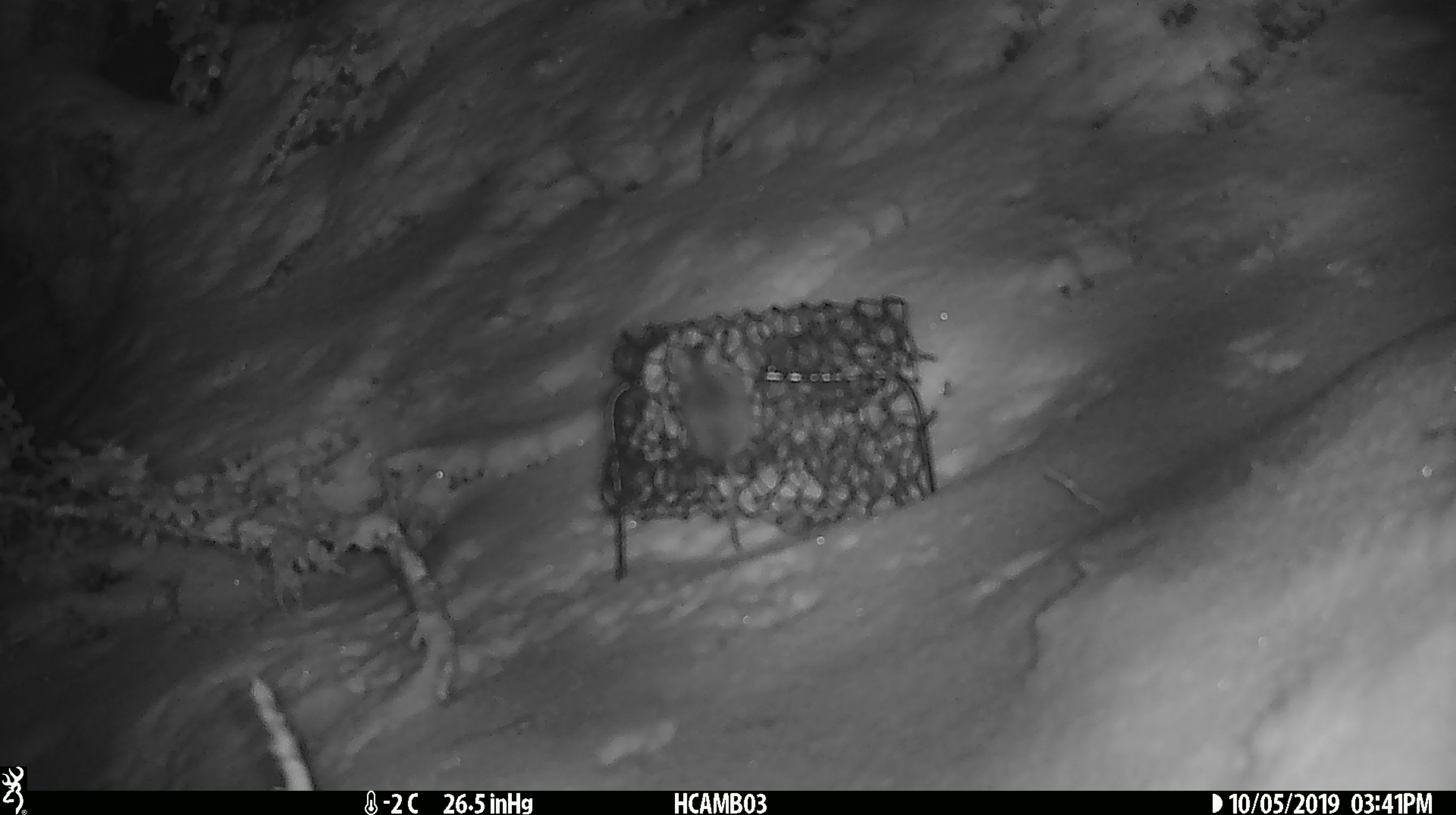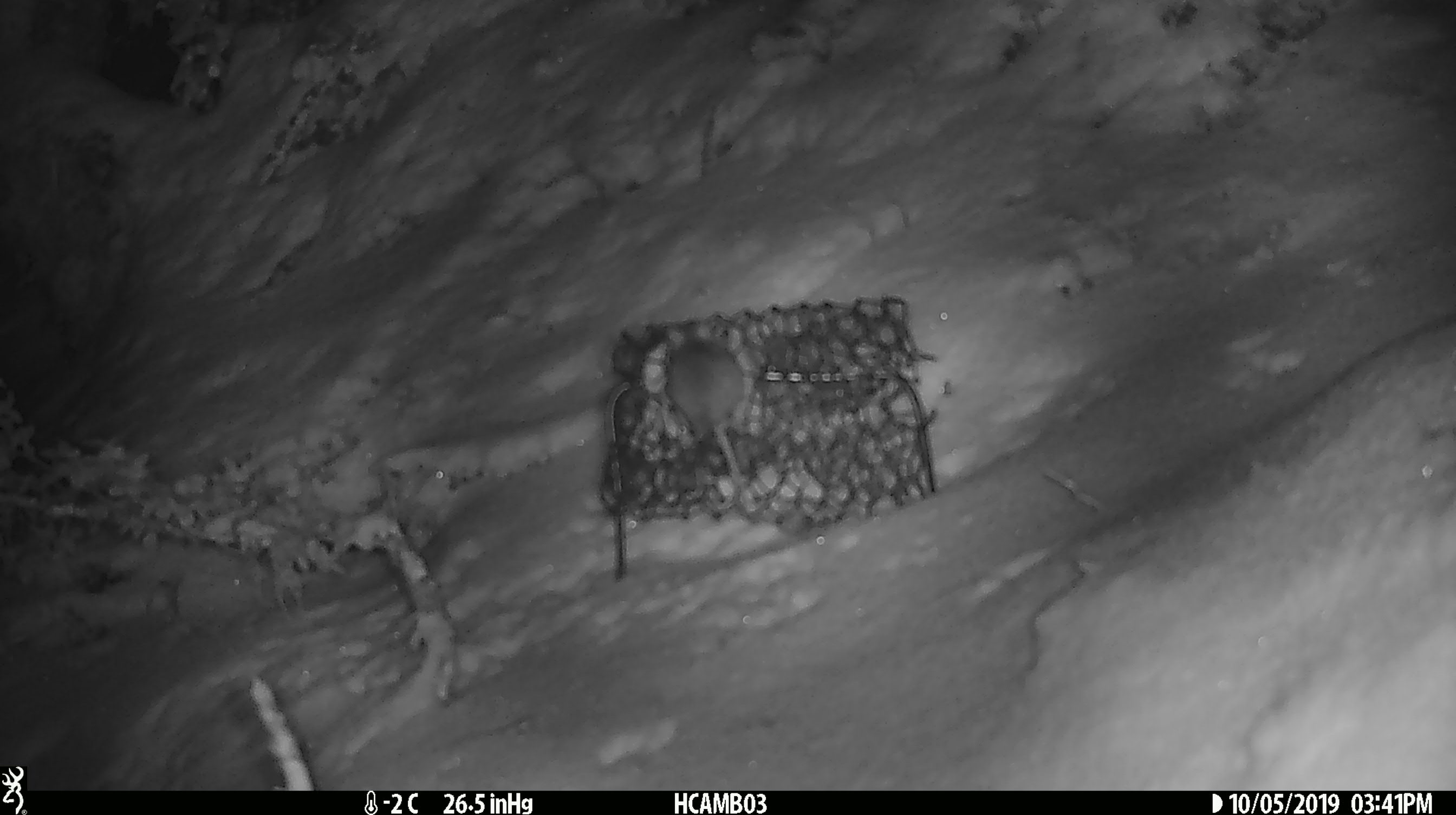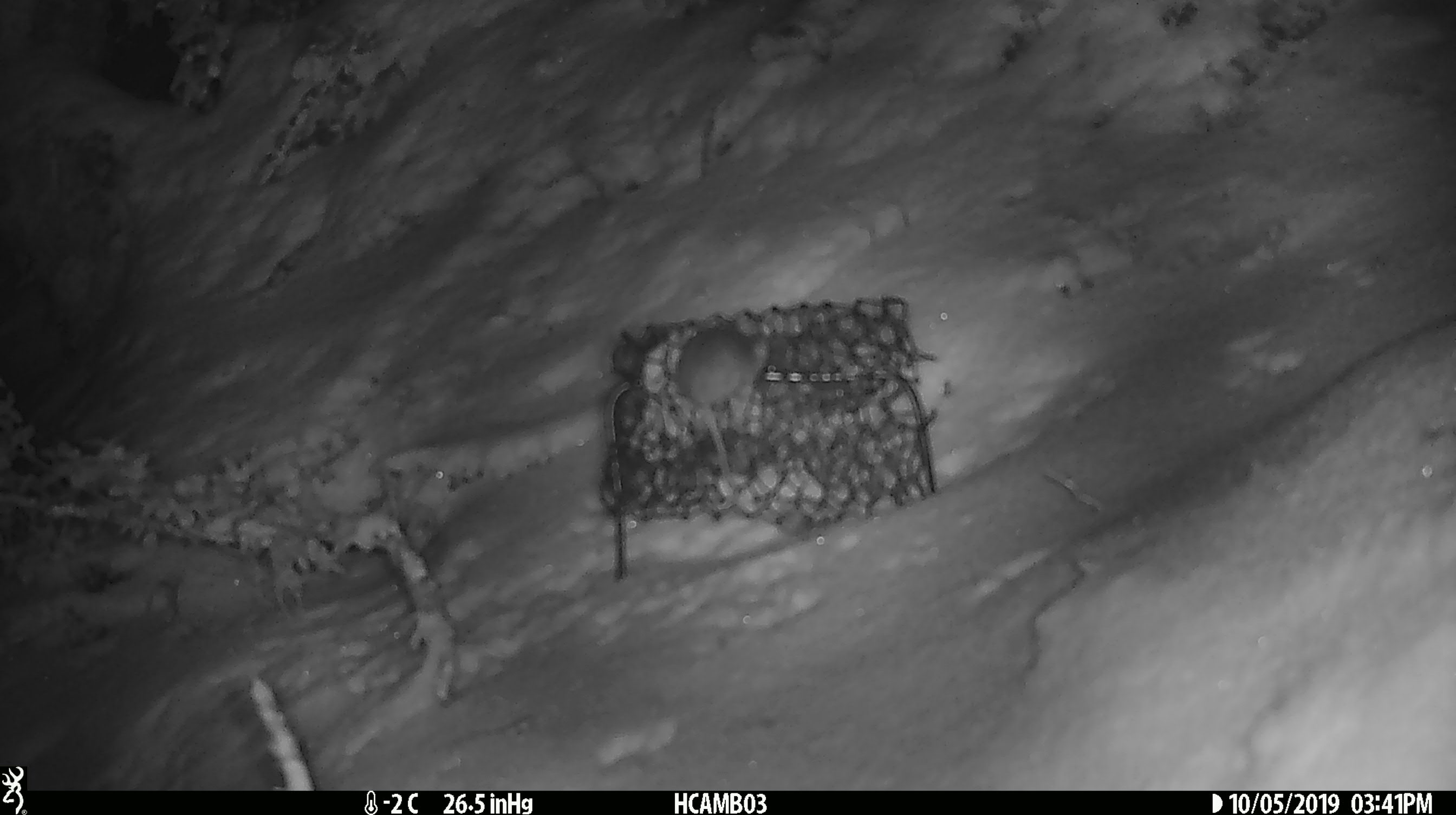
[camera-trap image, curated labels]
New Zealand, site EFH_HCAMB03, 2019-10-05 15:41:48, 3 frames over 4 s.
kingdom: Animalia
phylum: Chordata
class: Mammalia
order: Rodentia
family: Muridae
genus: Mus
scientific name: Mus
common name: mouse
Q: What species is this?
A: Mouse (Mus).